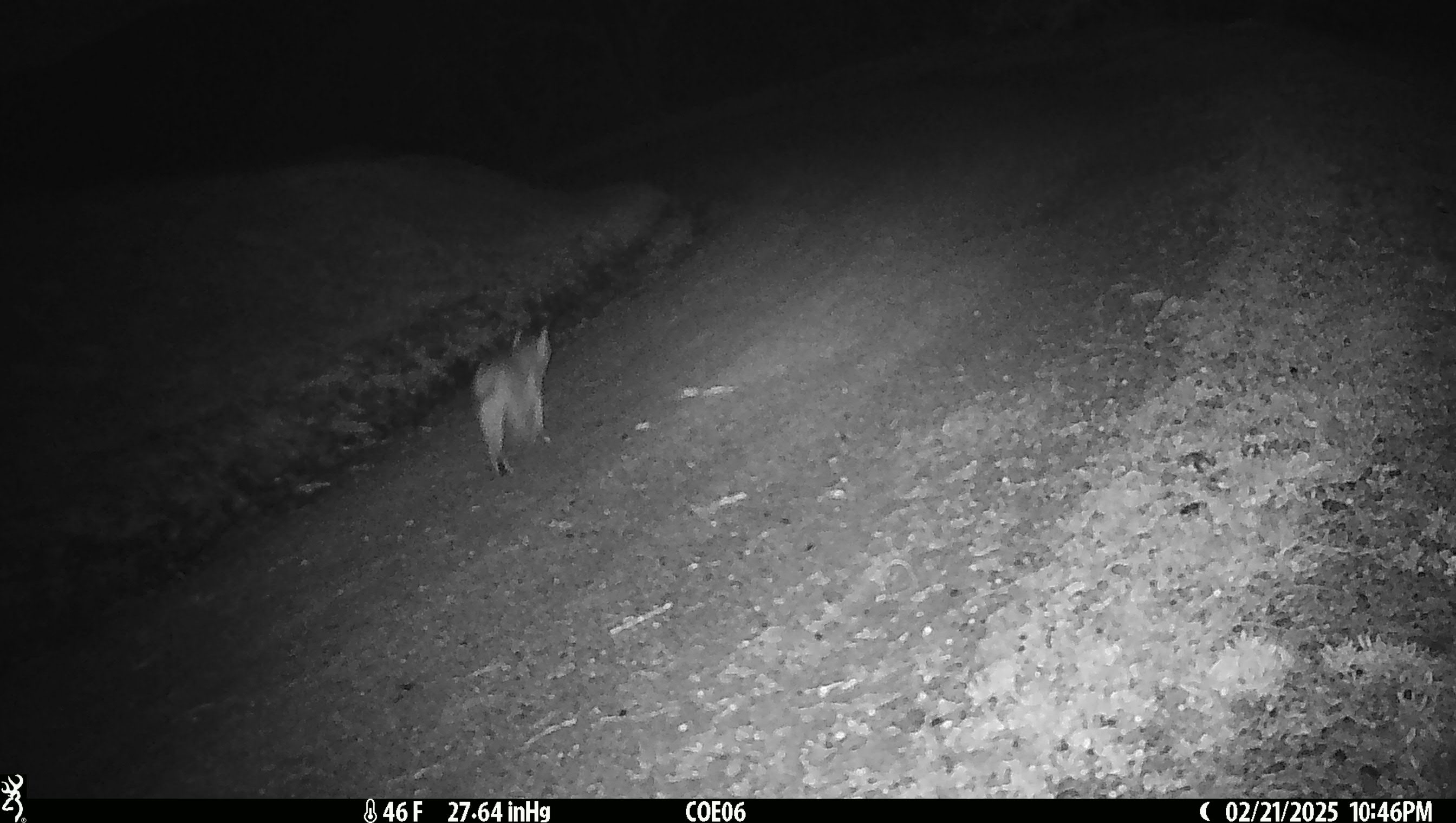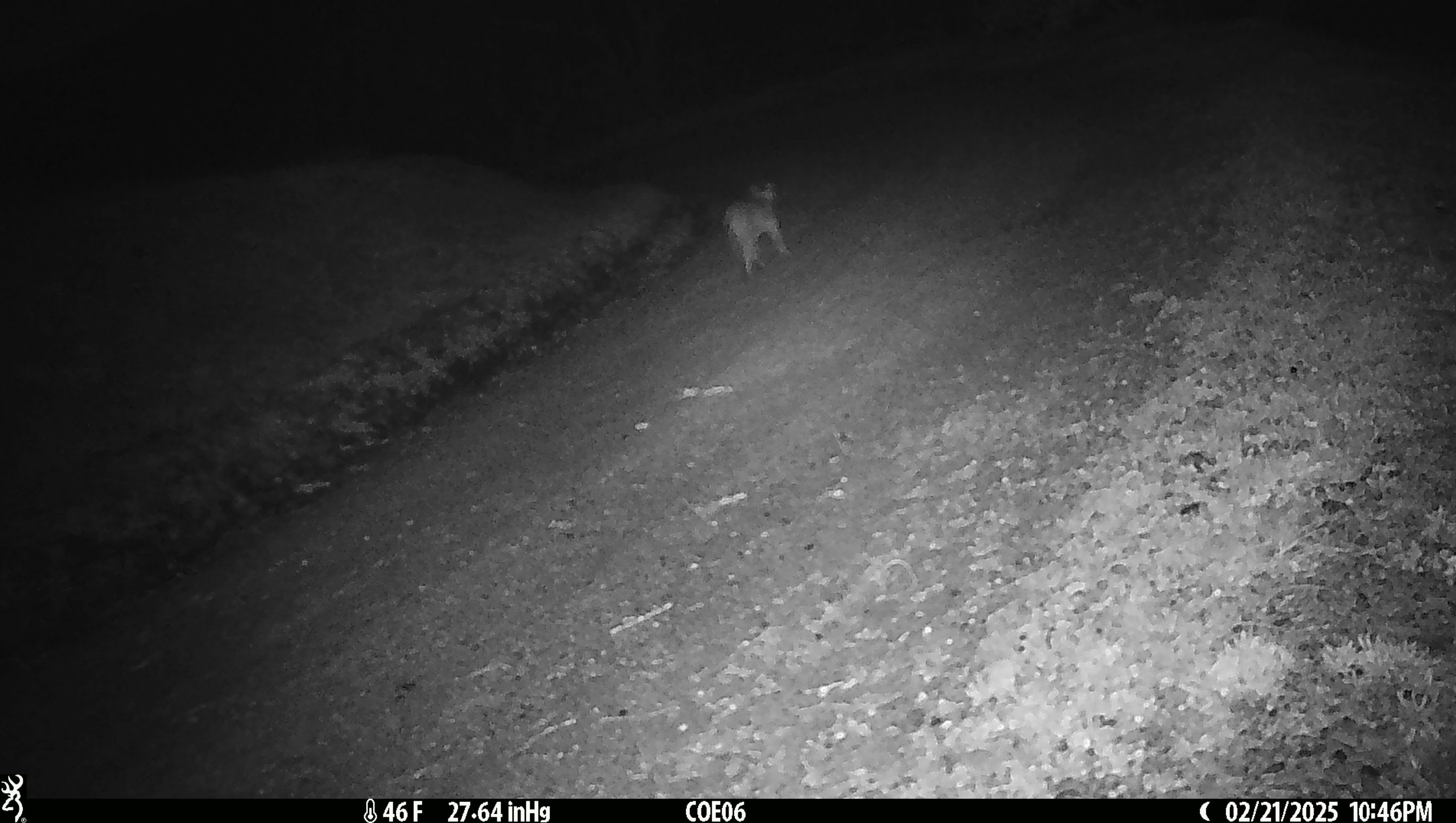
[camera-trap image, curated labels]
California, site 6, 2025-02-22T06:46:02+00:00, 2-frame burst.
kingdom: Animalia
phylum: Chordata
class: Mammalia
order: Carnivora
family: Felidae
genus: Lynx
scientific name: Lynx rufus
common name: bobcat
Bobcat (Lynx rufus).